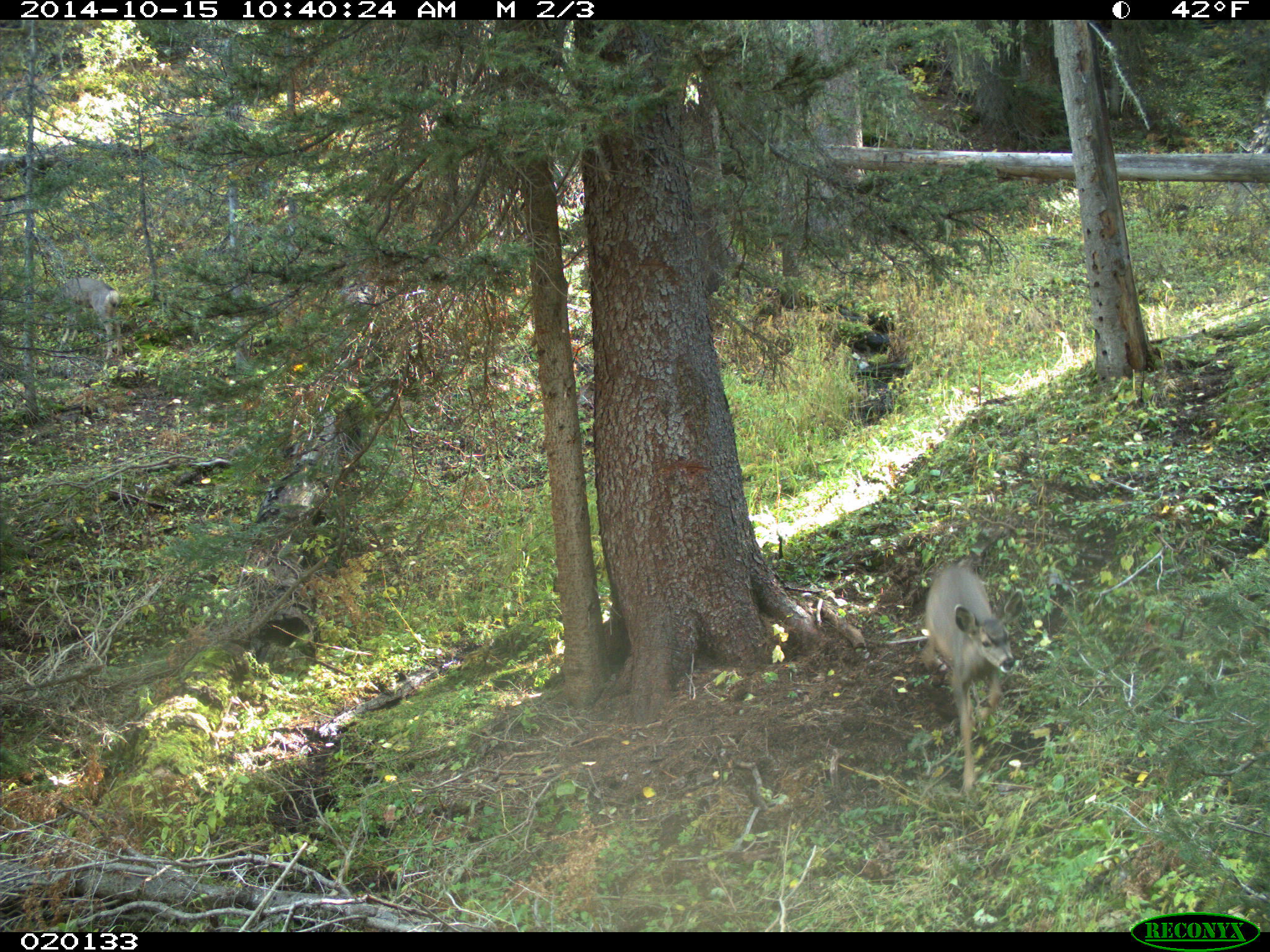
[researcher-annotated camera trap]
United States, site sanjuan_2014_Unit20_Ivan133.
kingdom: Animalia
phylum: Chordata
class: Mammalia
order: Artiodactyla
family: Cervidae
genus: Odocoileus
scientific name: Odocoileus hemionus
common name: mule deer